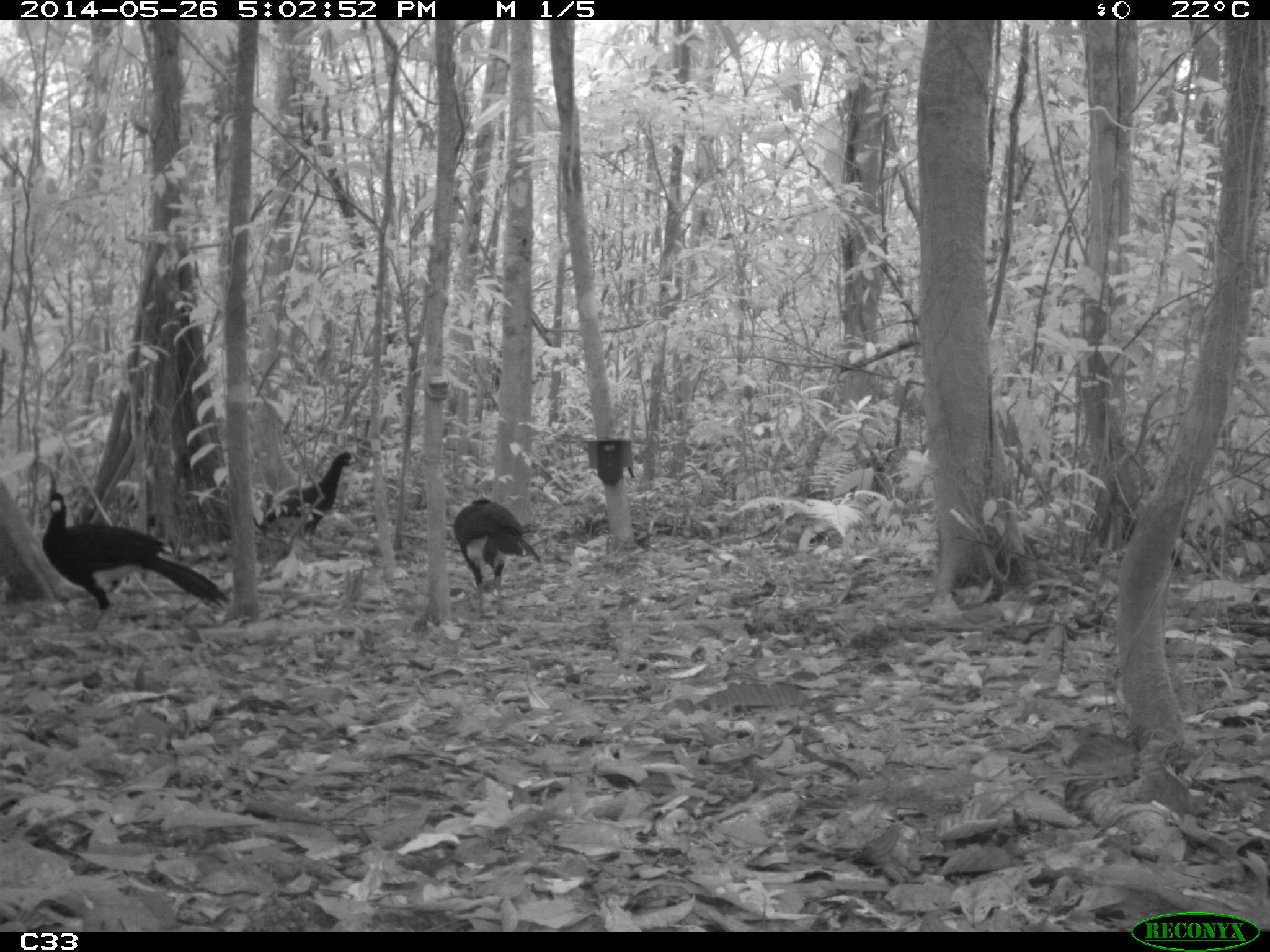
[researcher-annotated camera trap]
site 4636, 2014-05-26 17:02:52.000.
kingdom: Animalia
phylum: Chordata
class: Aves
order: Galliformes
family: Cracidae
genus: Crax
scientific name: Crax alector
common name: black curassow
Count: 4.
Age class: adult.